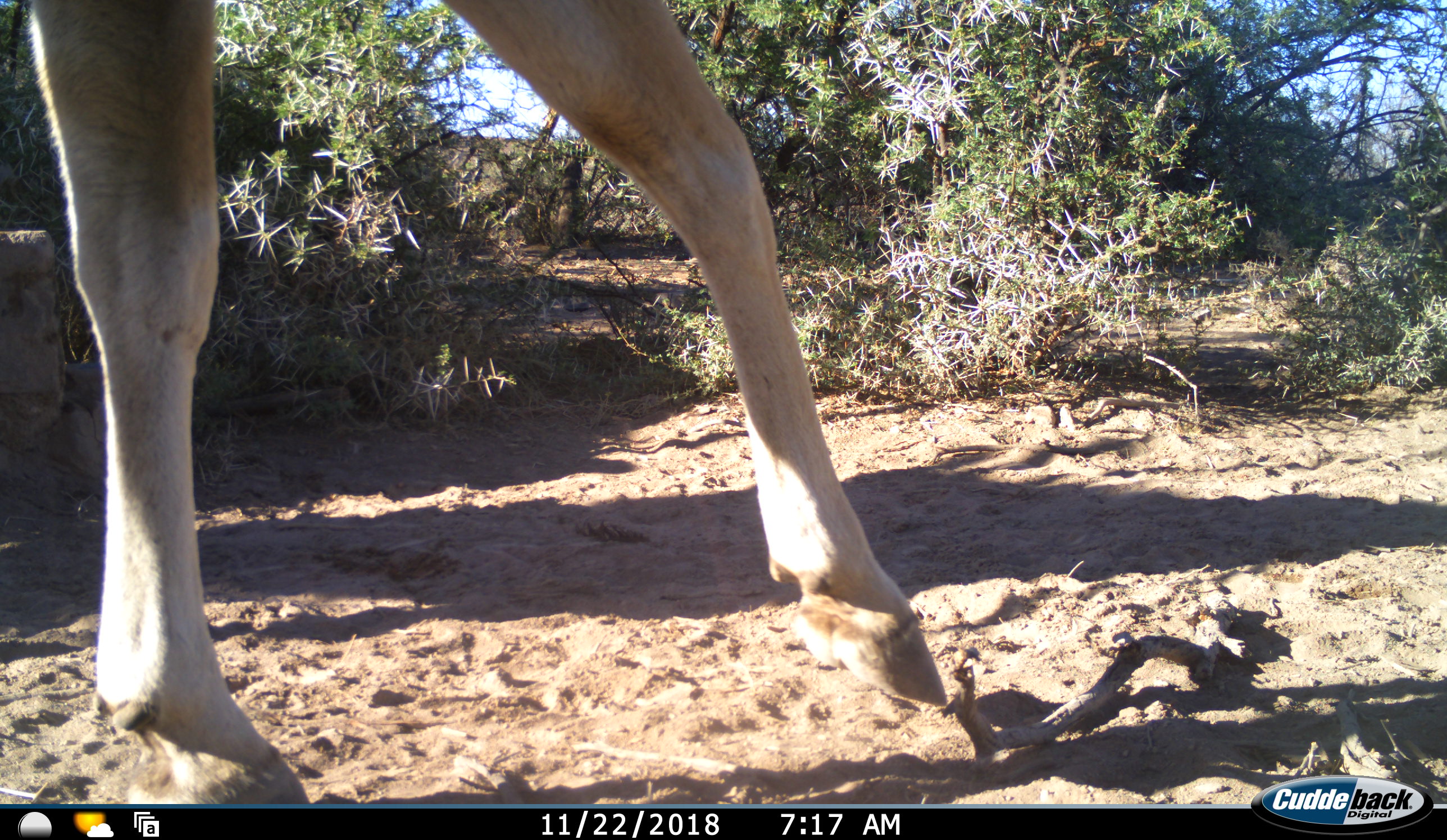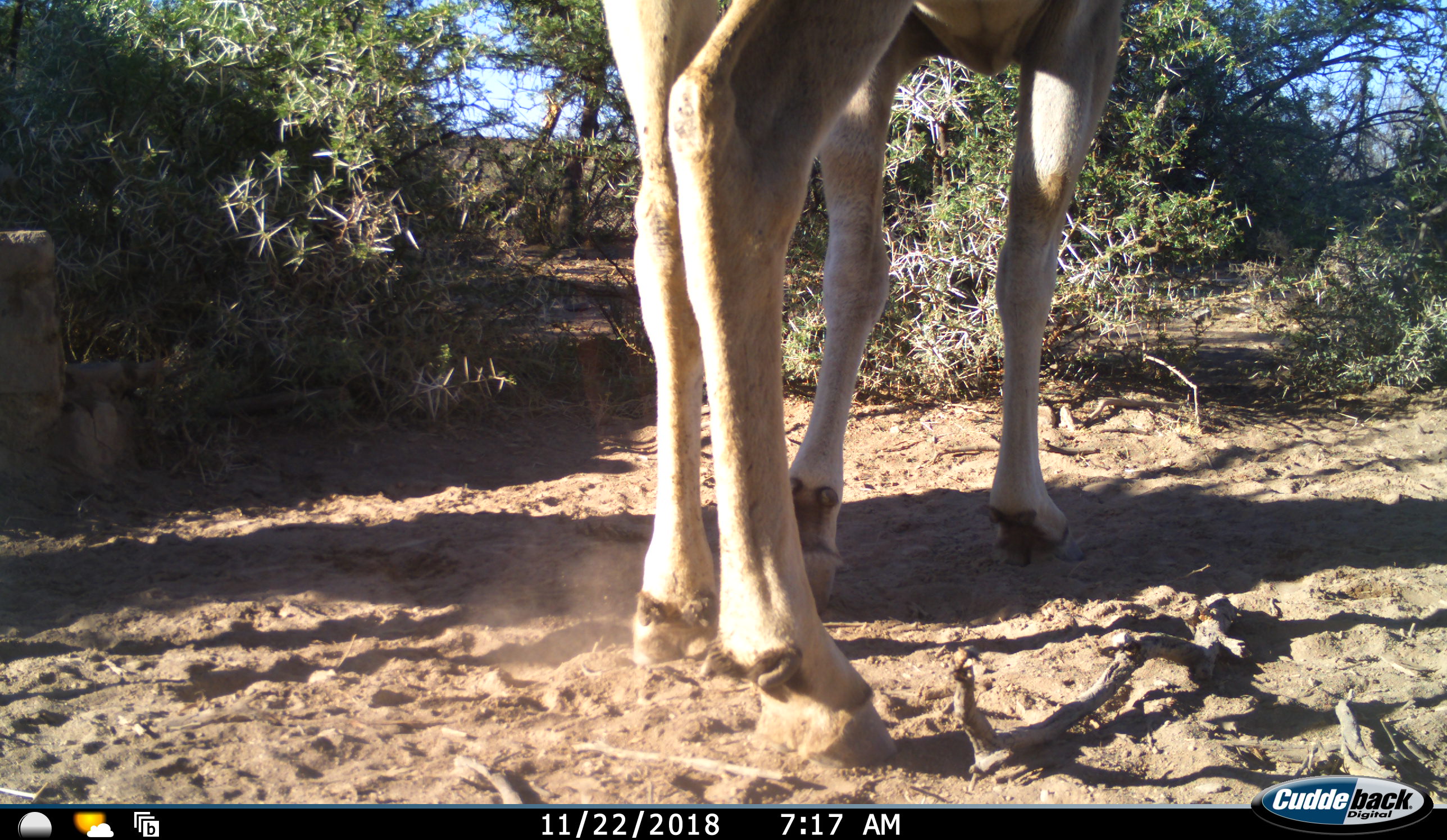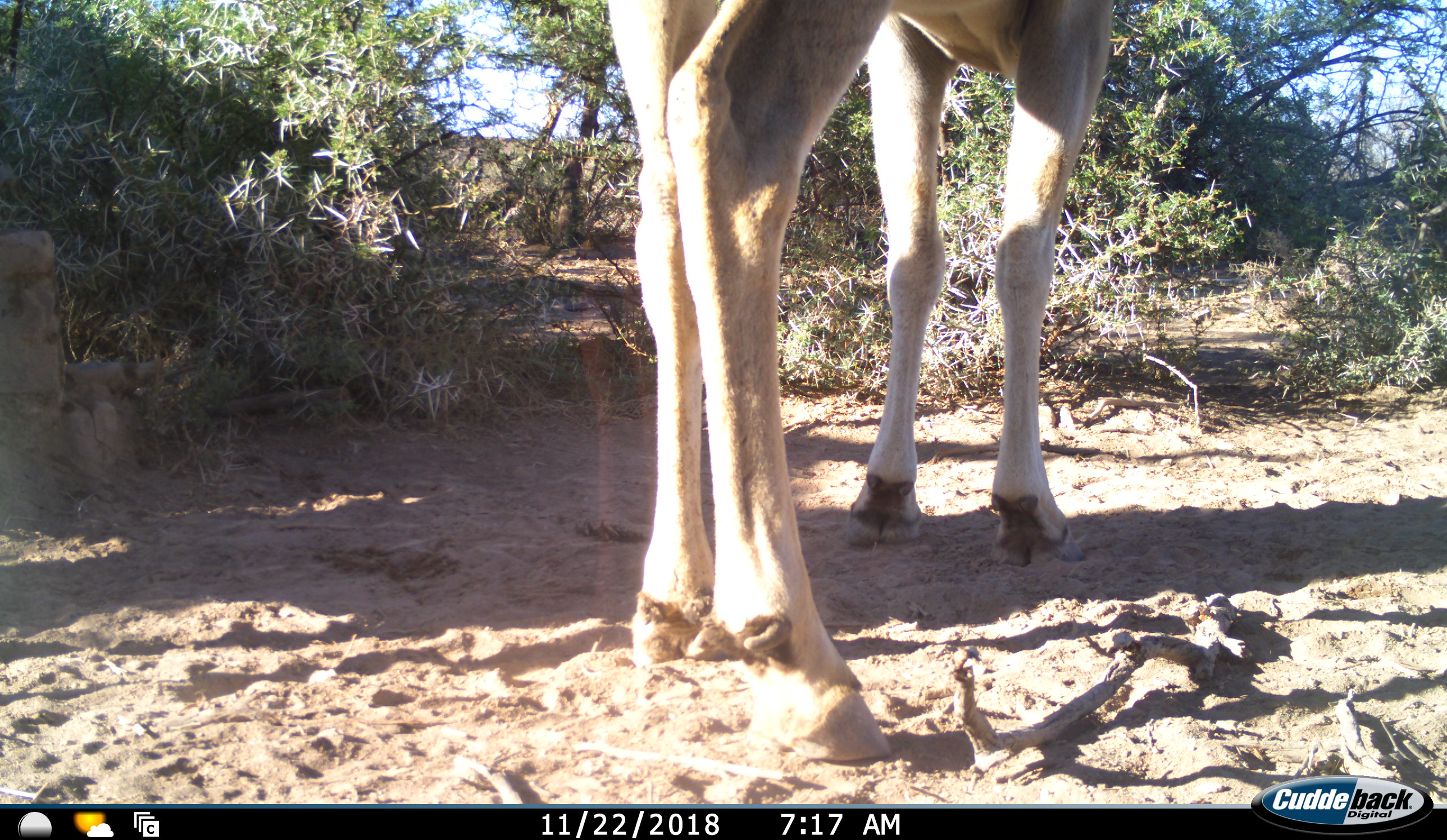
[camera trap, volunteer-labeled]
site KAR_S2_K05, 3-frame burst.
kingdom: Animalia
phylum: Chordata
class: Mammalia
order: Artiodactyla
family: Bovidae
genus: Tragelaphus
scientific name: Tragelaphus oryx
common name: eland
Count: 1.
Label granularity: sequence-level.